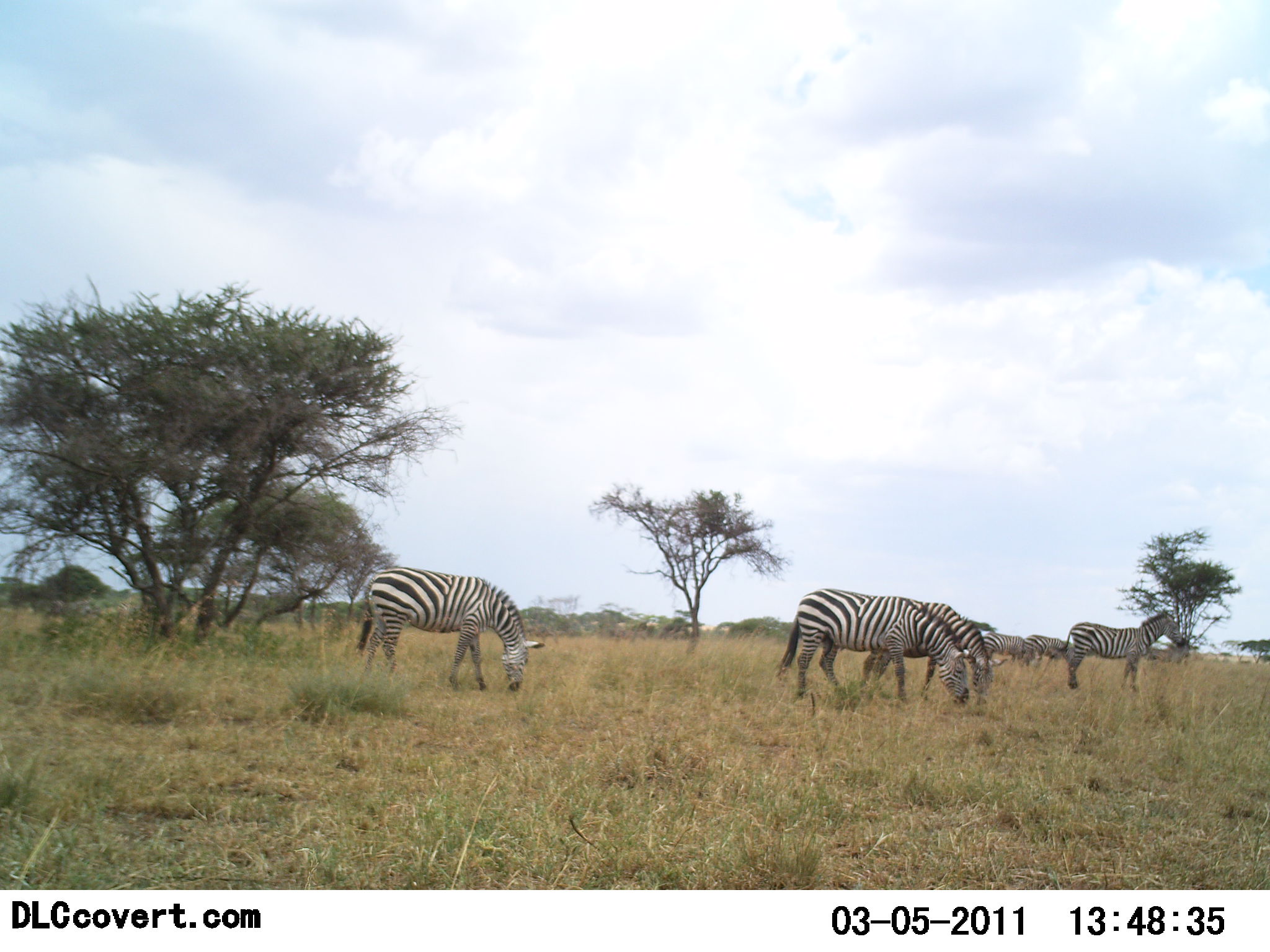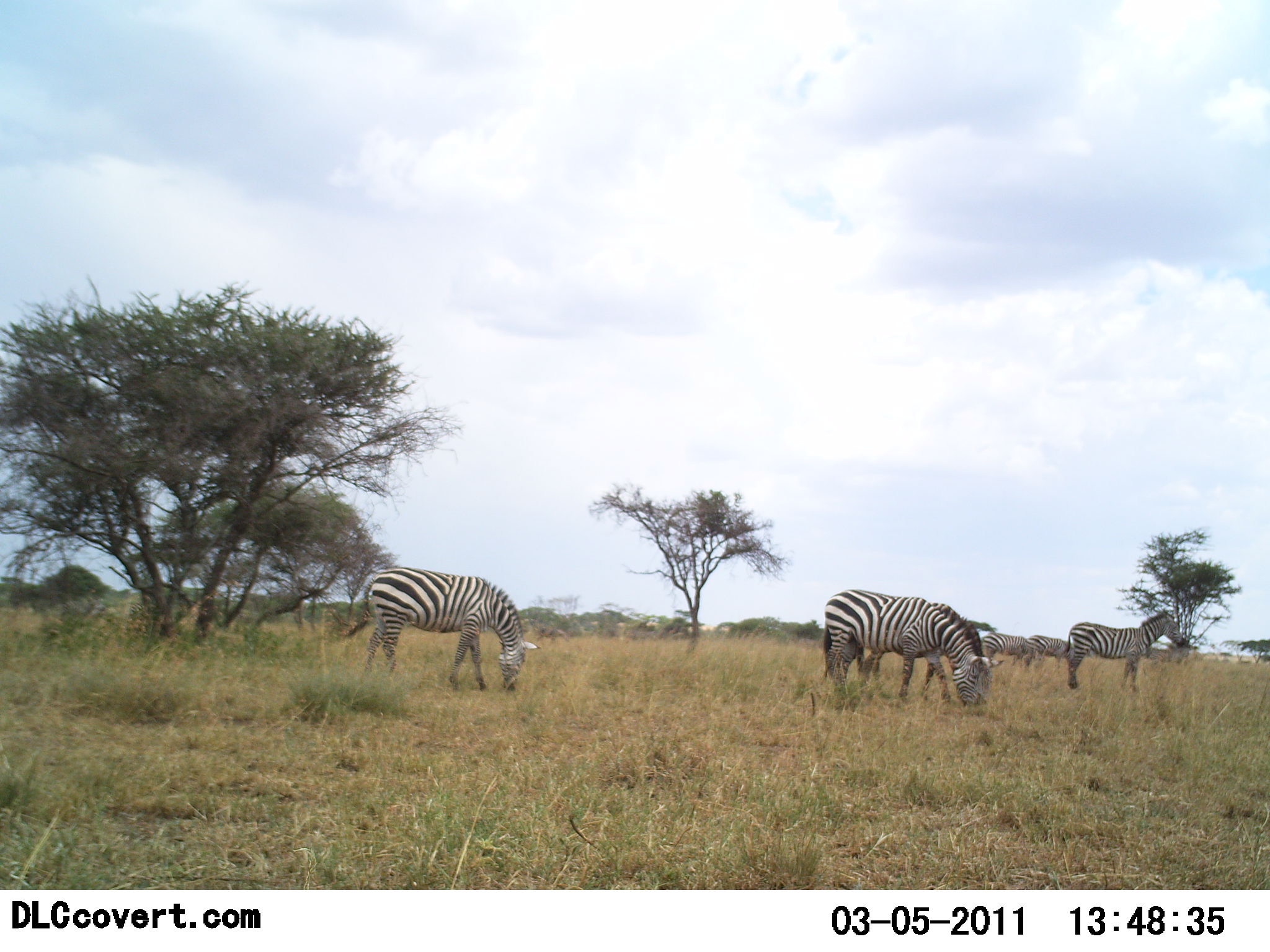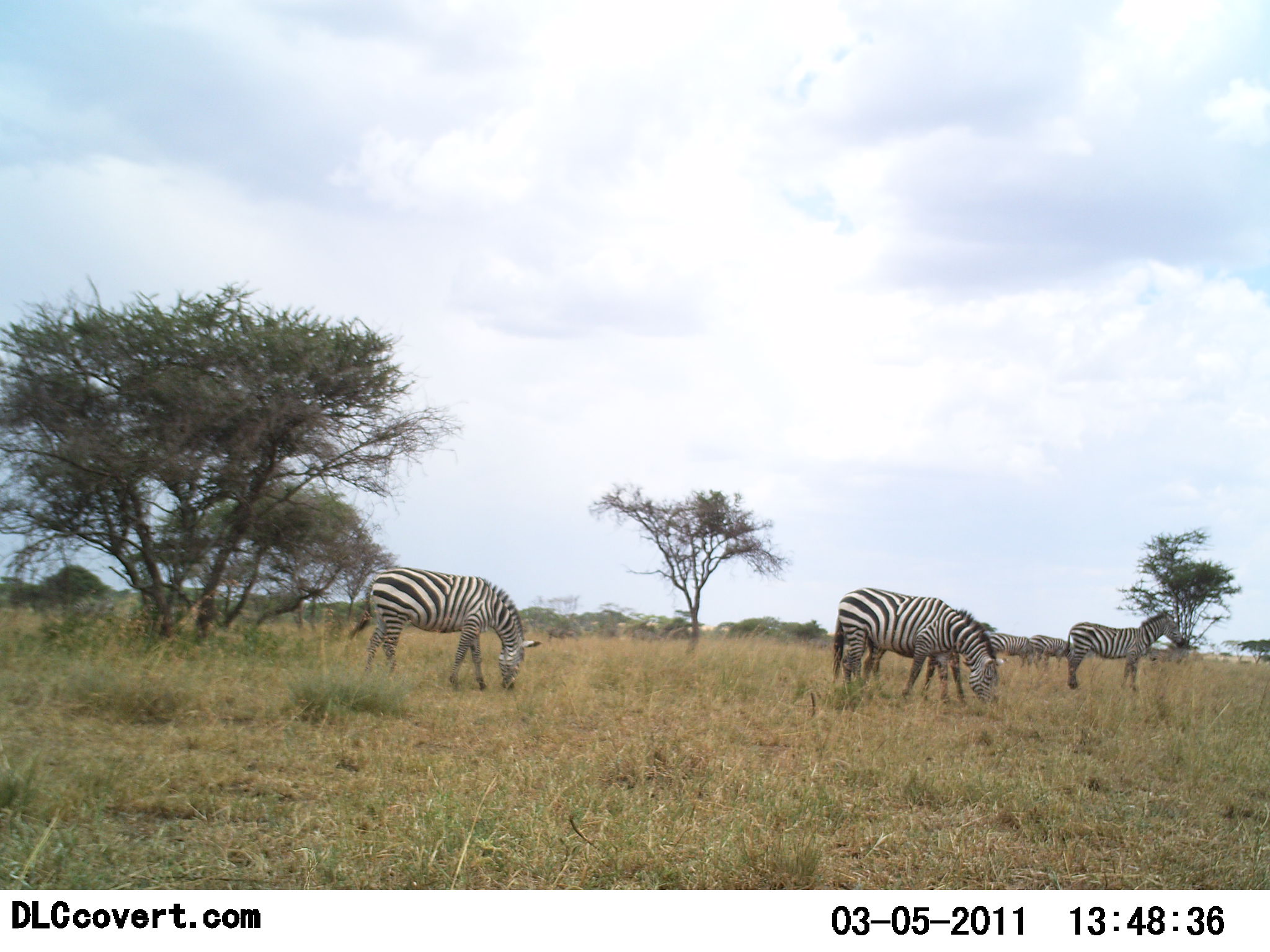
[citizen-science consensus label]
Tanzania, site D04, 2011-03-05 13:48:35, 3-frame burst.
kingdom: Animalia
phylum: Chordata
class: Mammalia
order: Perissodactyla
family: Equidae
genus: Equus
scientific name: Equus quagga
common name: plains zebra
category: zebra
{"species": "zebra (plains zebra) (Equus quagga)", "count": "5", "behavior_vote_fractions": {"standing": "64%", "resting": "0%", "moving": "14%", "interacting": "0%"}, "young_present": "0%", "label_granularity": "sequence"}